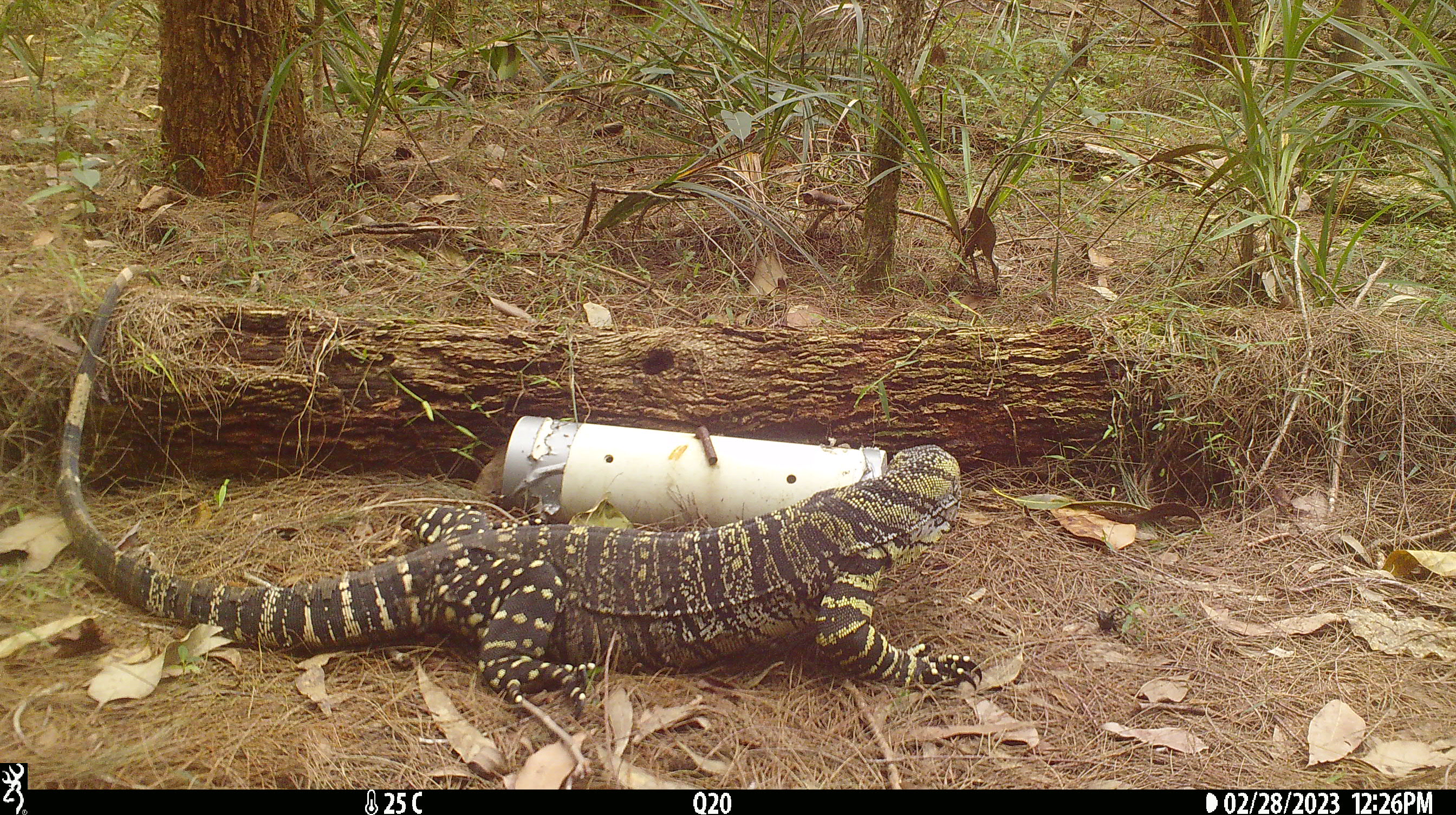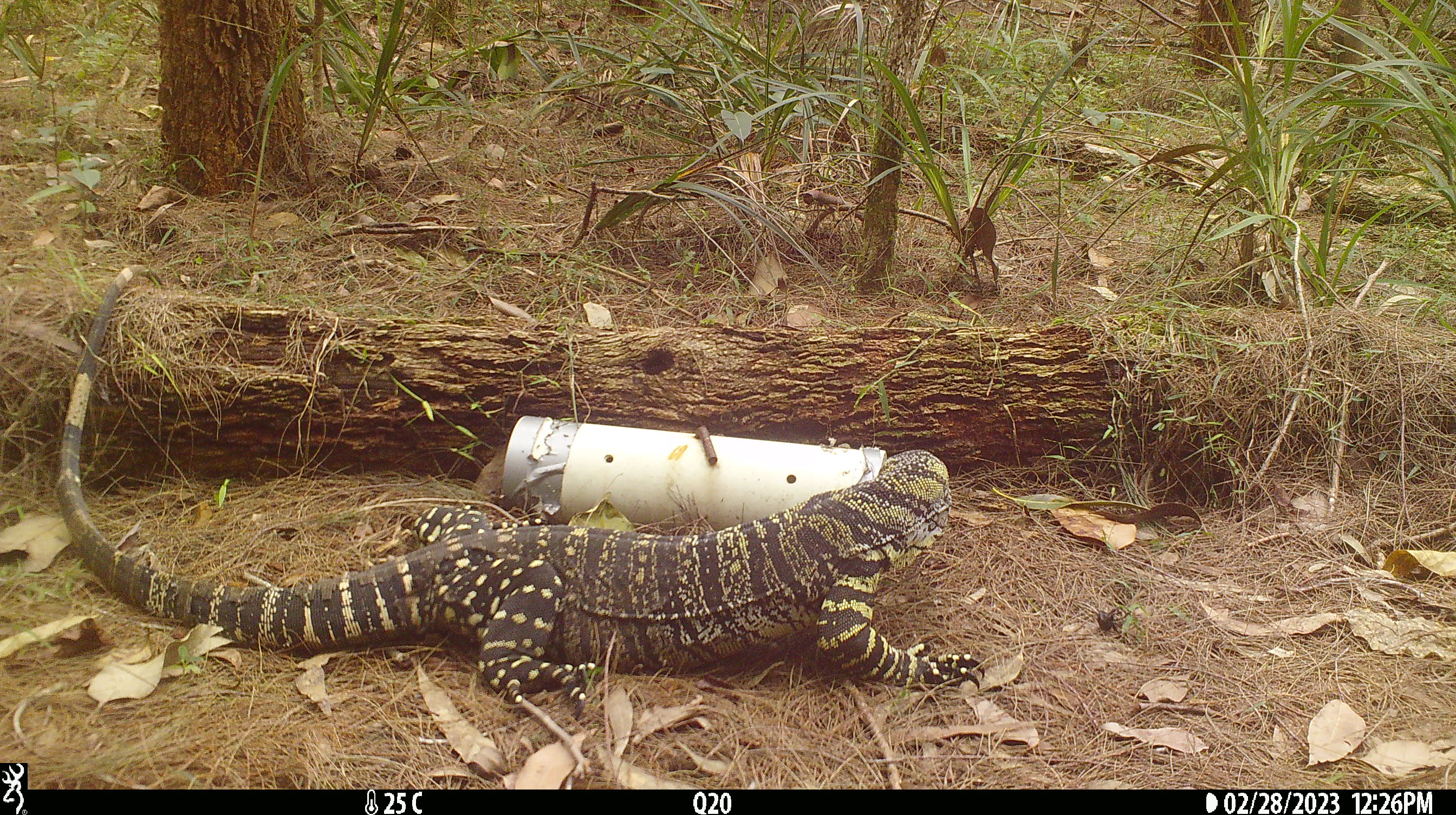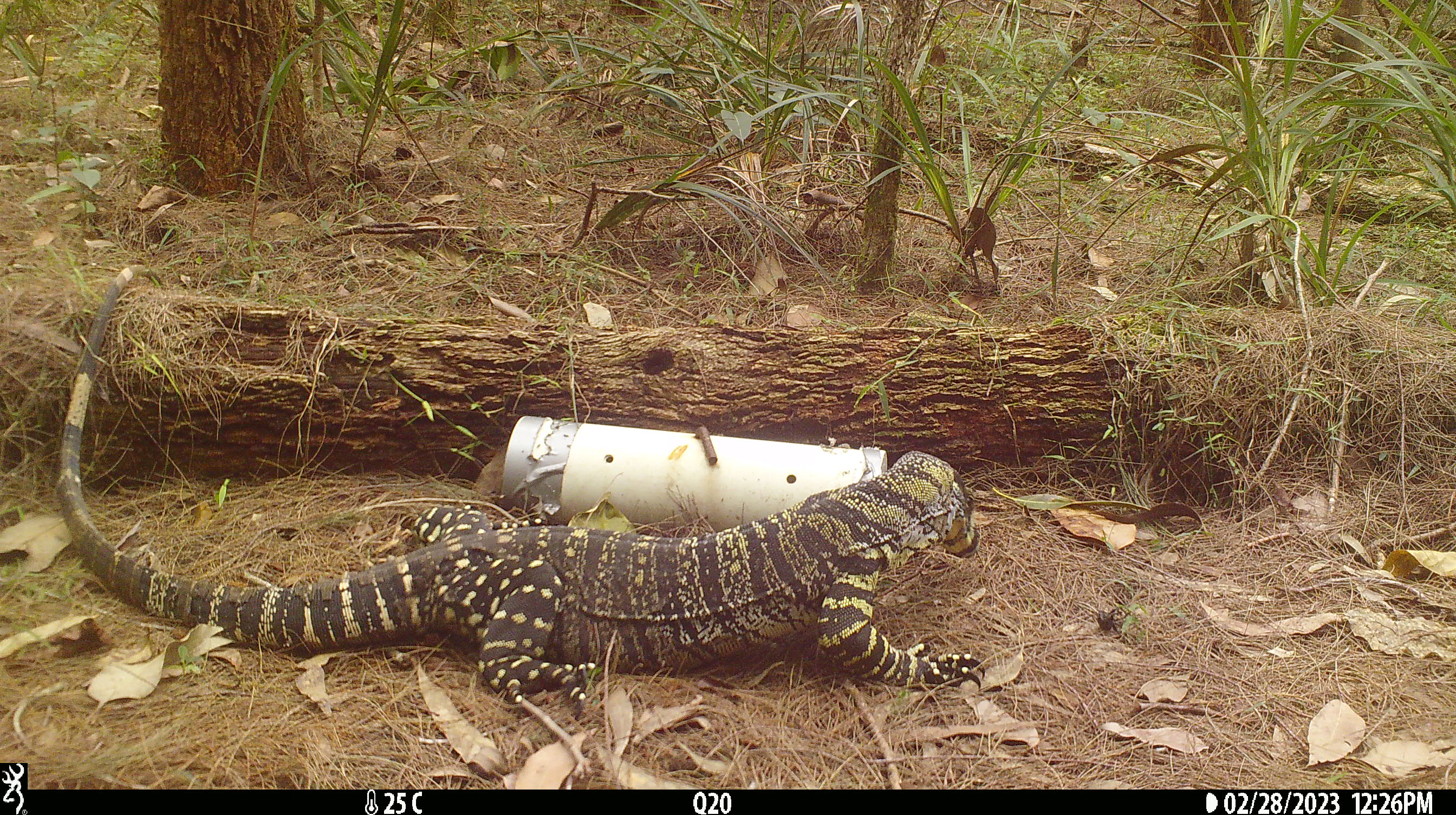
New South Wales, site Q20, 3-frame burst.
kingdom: Animalia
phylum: Chordata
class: Reptilia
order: Squamata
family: Varanidae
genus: Varanus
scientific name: Varanus varius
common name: lace monitor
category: goanna